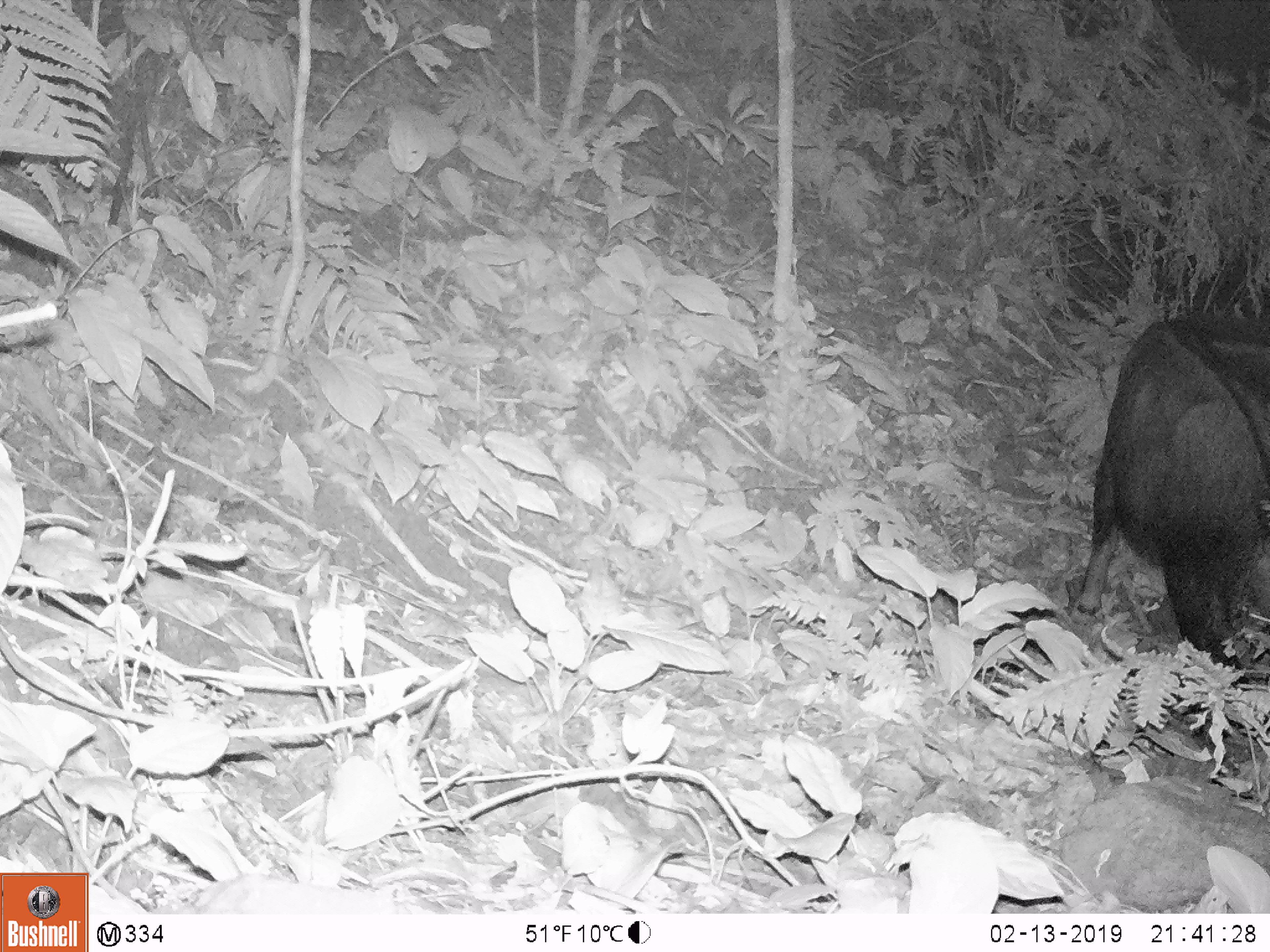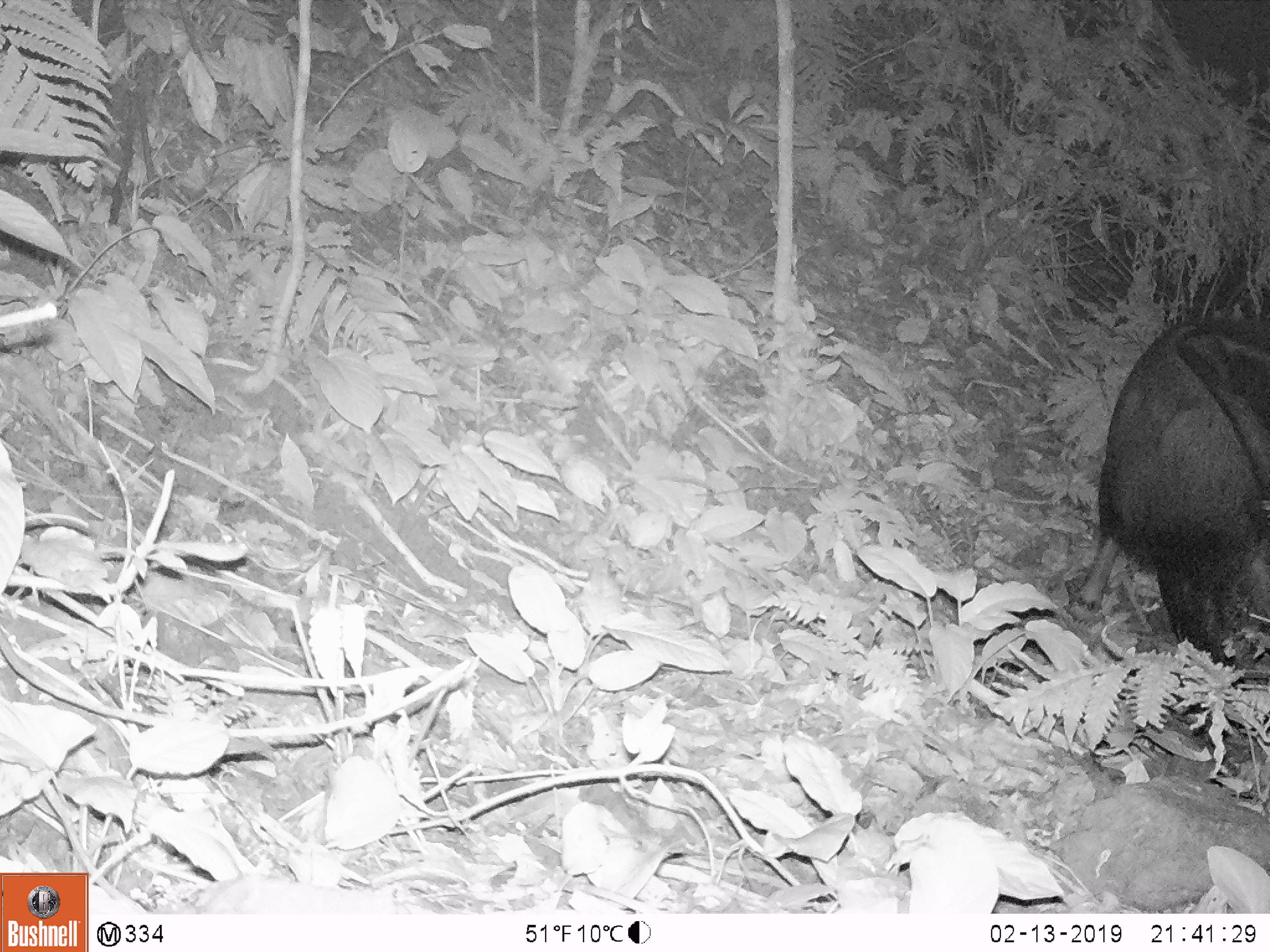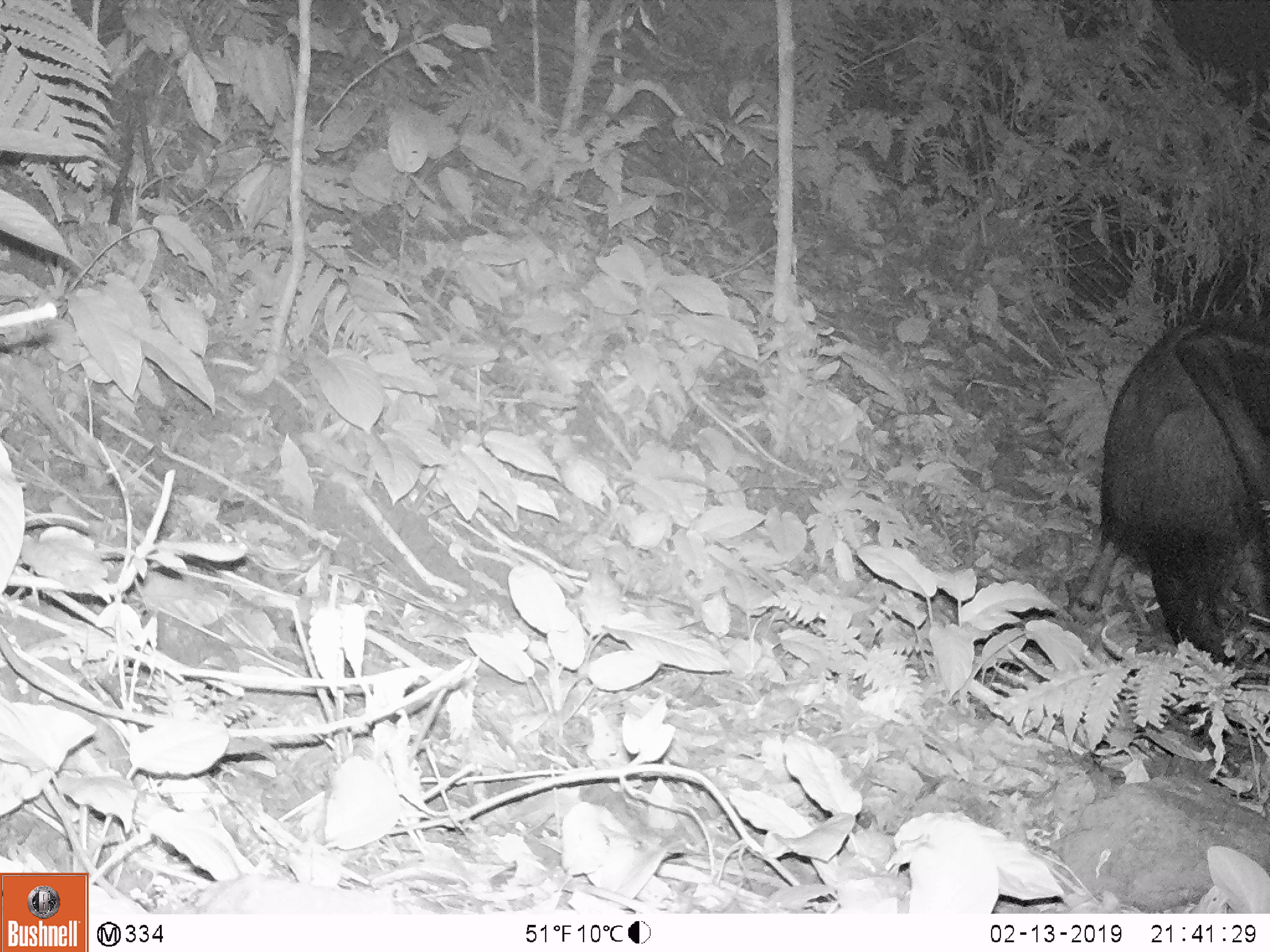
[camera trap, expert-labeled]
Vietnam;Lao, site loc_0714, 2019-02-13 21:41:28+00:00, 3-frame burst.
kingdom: Animalia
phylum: Chordata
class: Mammalia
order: Artiodactyla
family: Bovidae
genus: Capricornis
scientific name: Capricornis sumatraensis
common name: chinese serow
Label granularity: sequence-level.